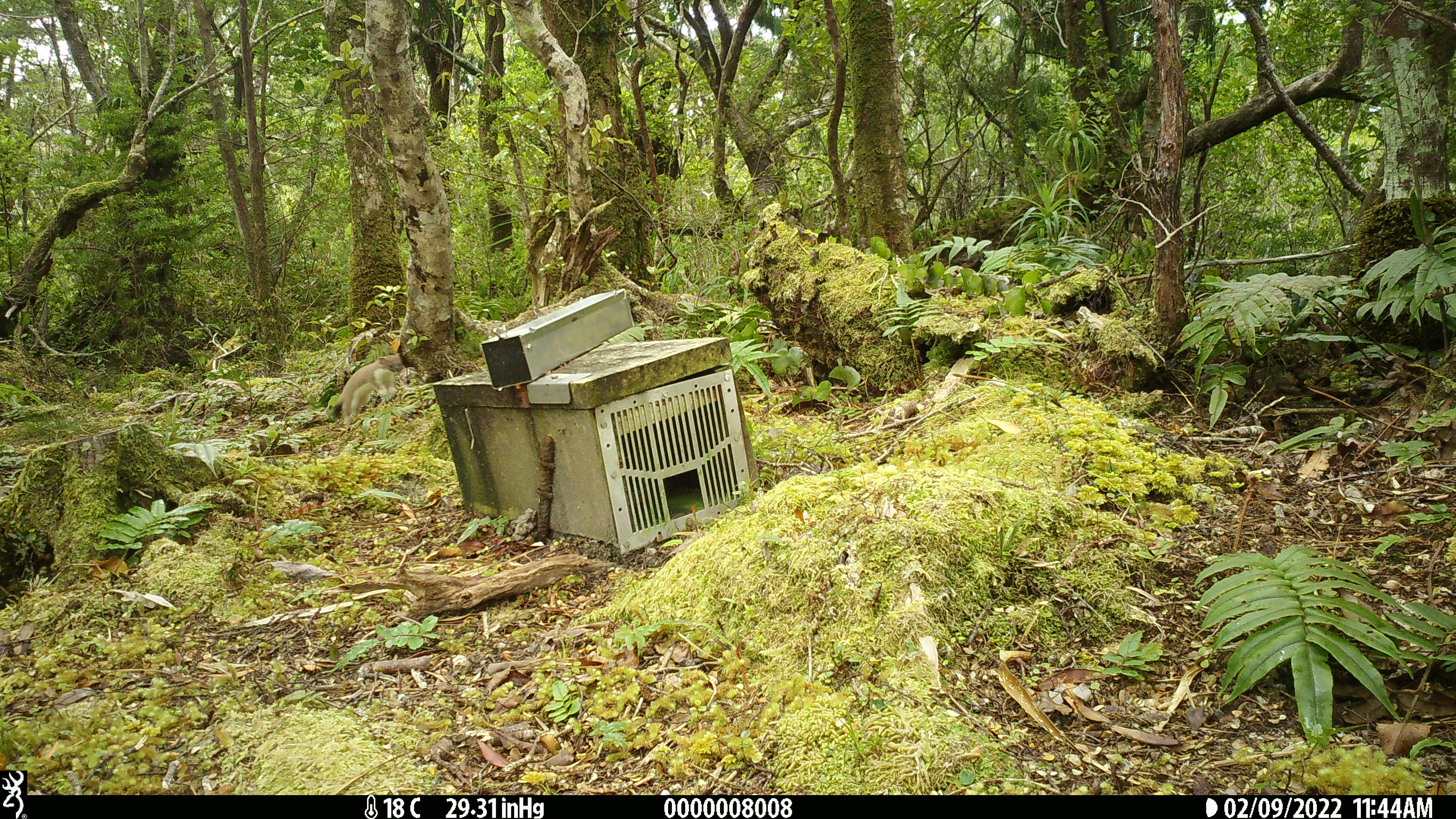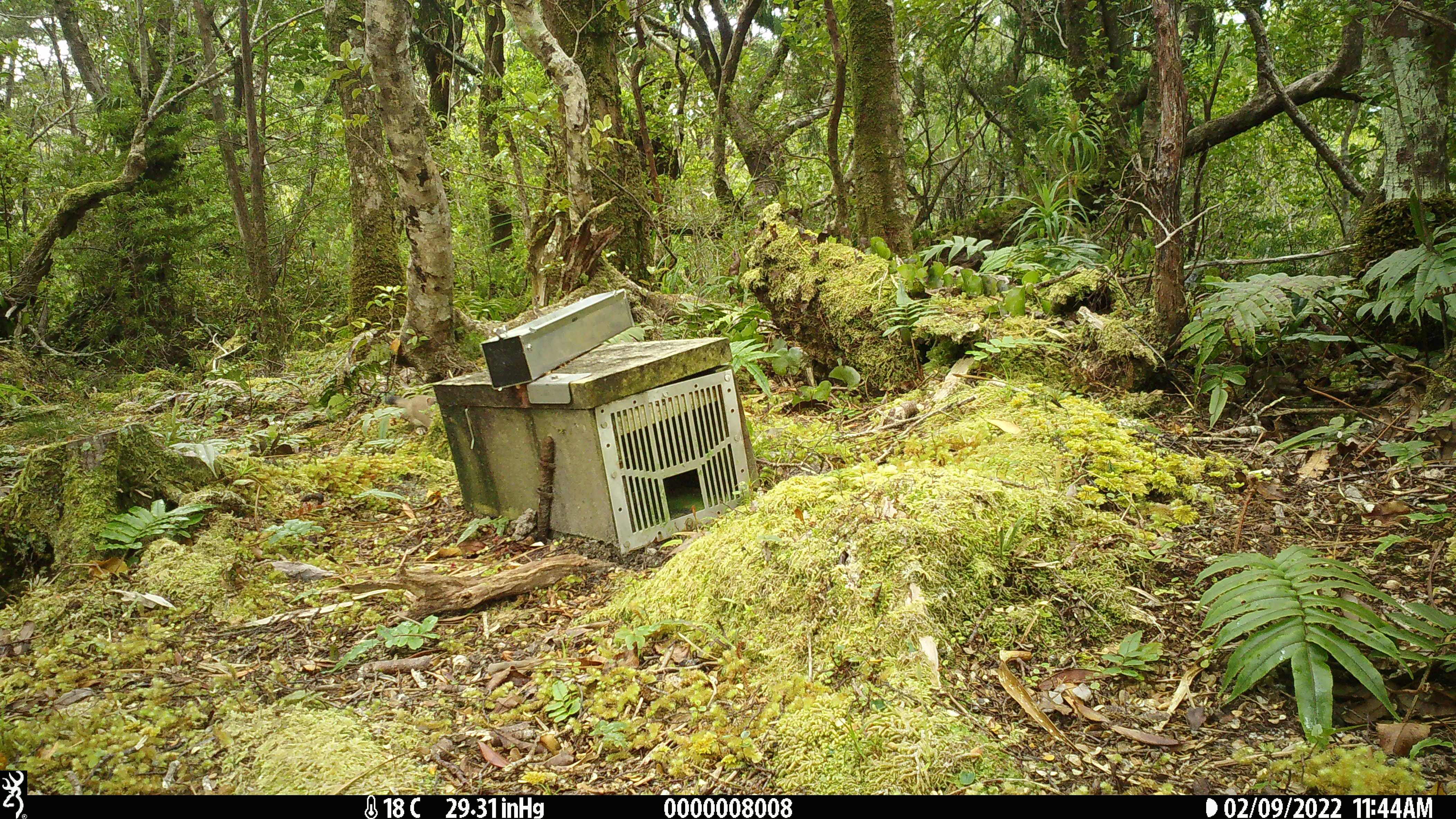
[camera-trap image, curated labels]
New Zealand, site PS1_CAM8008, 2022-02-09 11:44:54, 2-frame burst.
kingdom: Animalia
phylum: Chordata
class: Mammalia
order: Carnivora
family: Mustelidae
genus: Mustela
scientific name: Mustela erminea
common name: stoat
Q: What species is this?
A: Stoat (Mustela erminea).